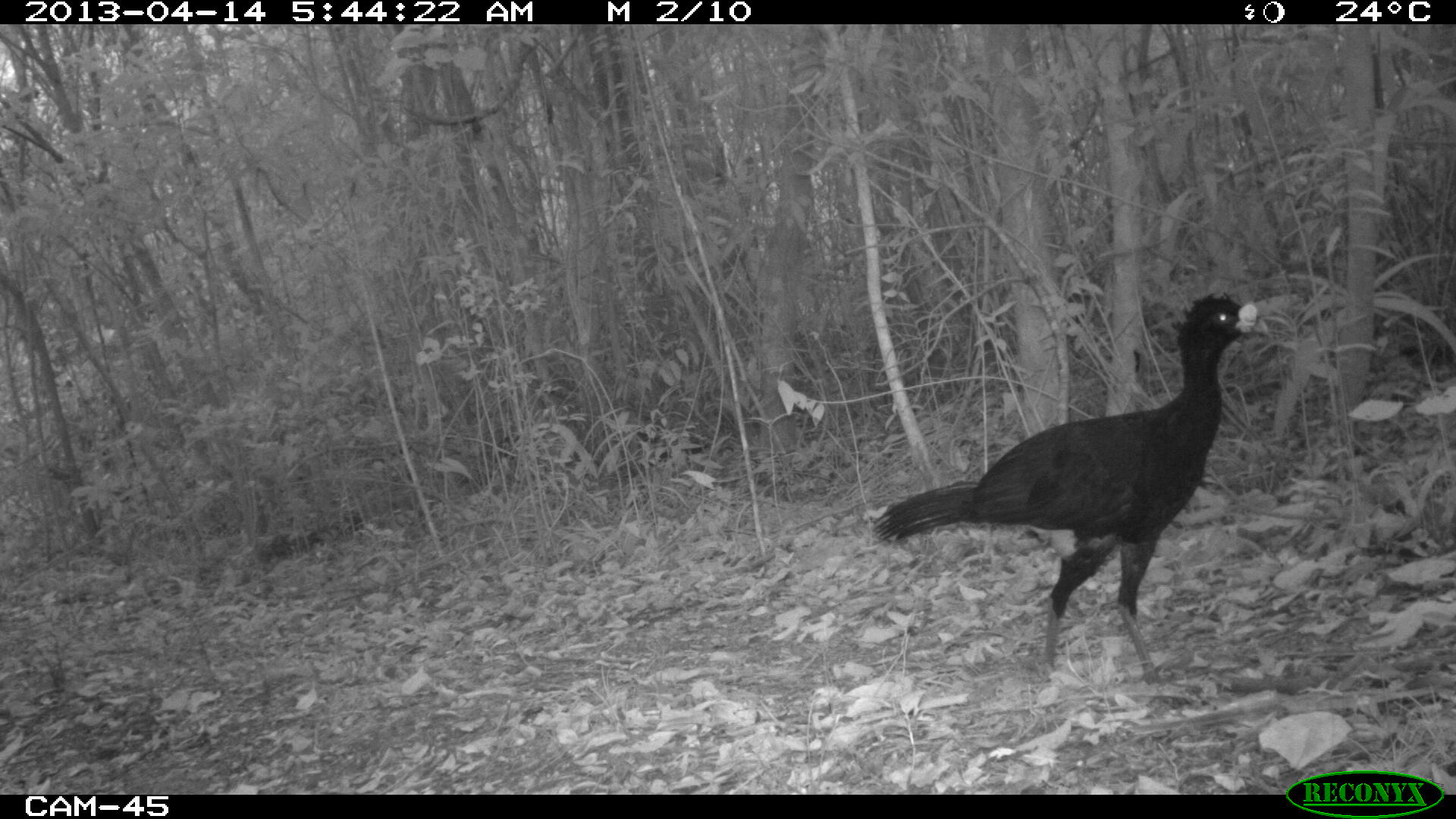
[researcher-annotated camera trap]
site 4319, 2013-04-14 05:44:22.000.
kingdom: Animalia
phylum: Chordata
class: Aves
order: Galliformes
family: Cracidae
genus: Crax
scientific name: Crax rubra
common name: great curassow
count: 1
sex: male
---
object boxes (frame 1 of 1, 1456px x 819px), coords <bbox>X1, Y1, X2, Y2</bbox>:
crax rubra: <bbox>868, 292, 1273, 686</bbox>